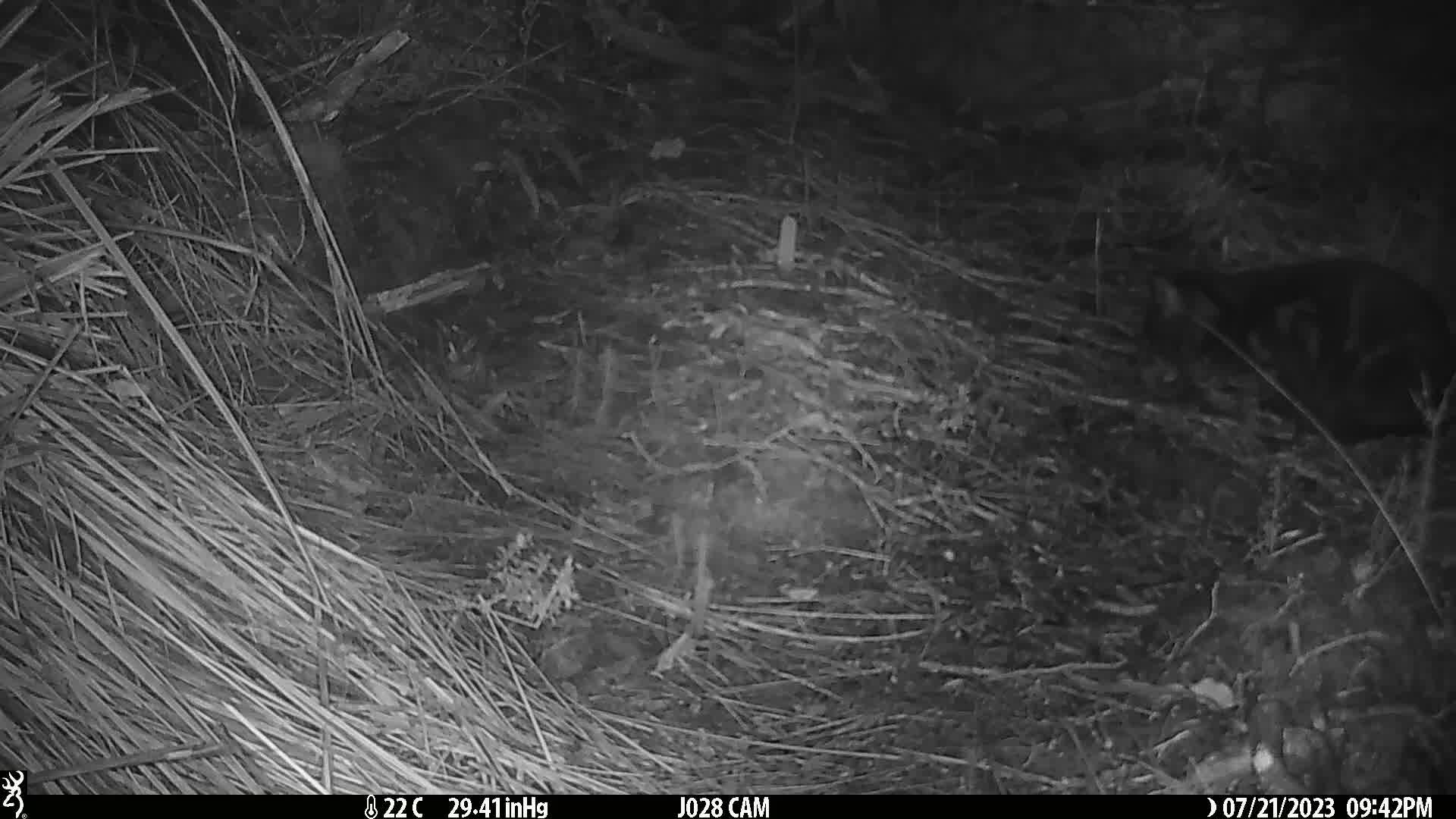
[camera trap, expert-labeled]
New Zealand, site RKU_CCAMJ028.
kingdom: Animalia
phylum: Chordata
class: Mammalia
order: Carnivora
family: Felidae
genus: Felis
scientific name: Felis catus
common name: domestic cat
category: cat